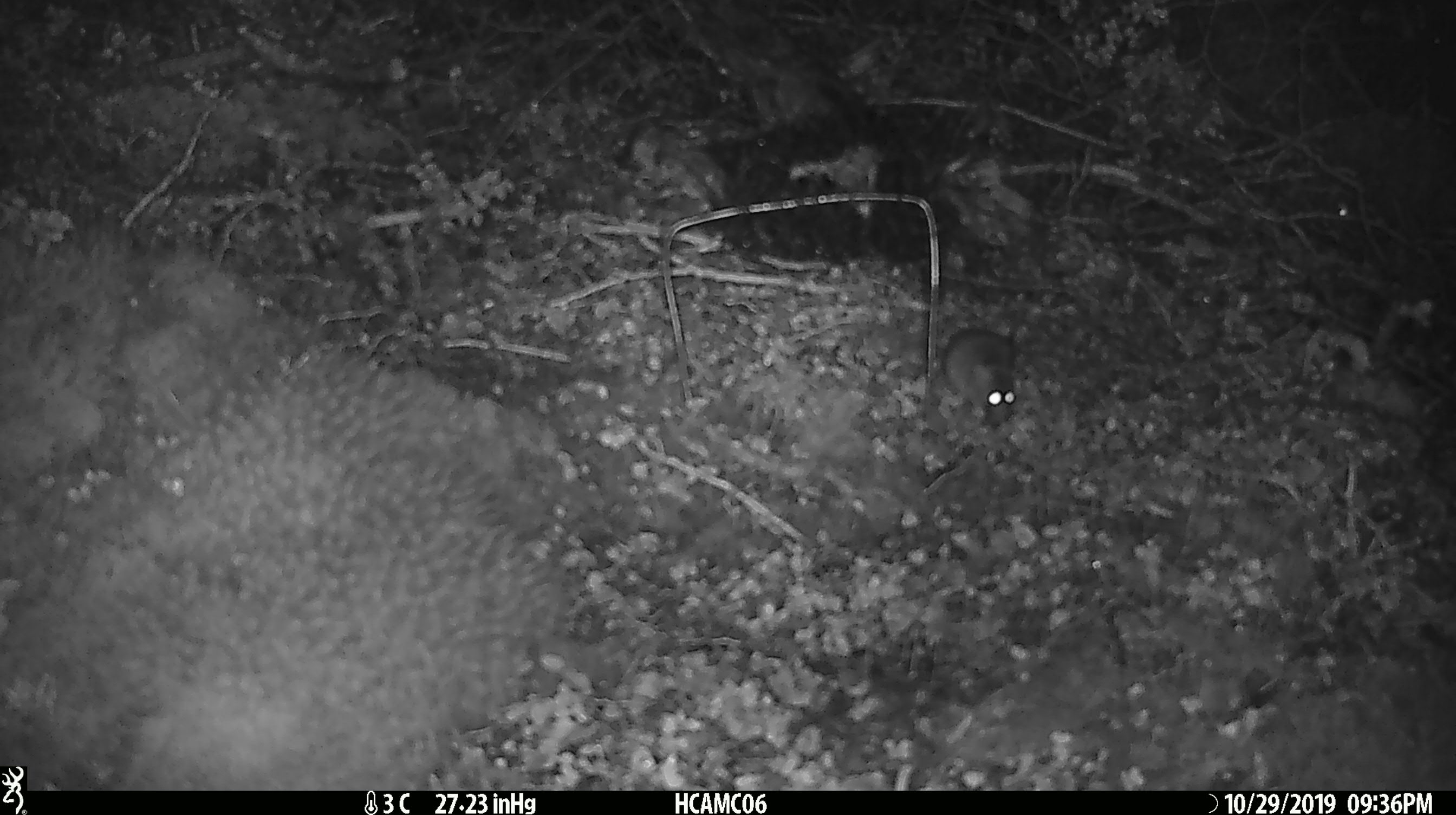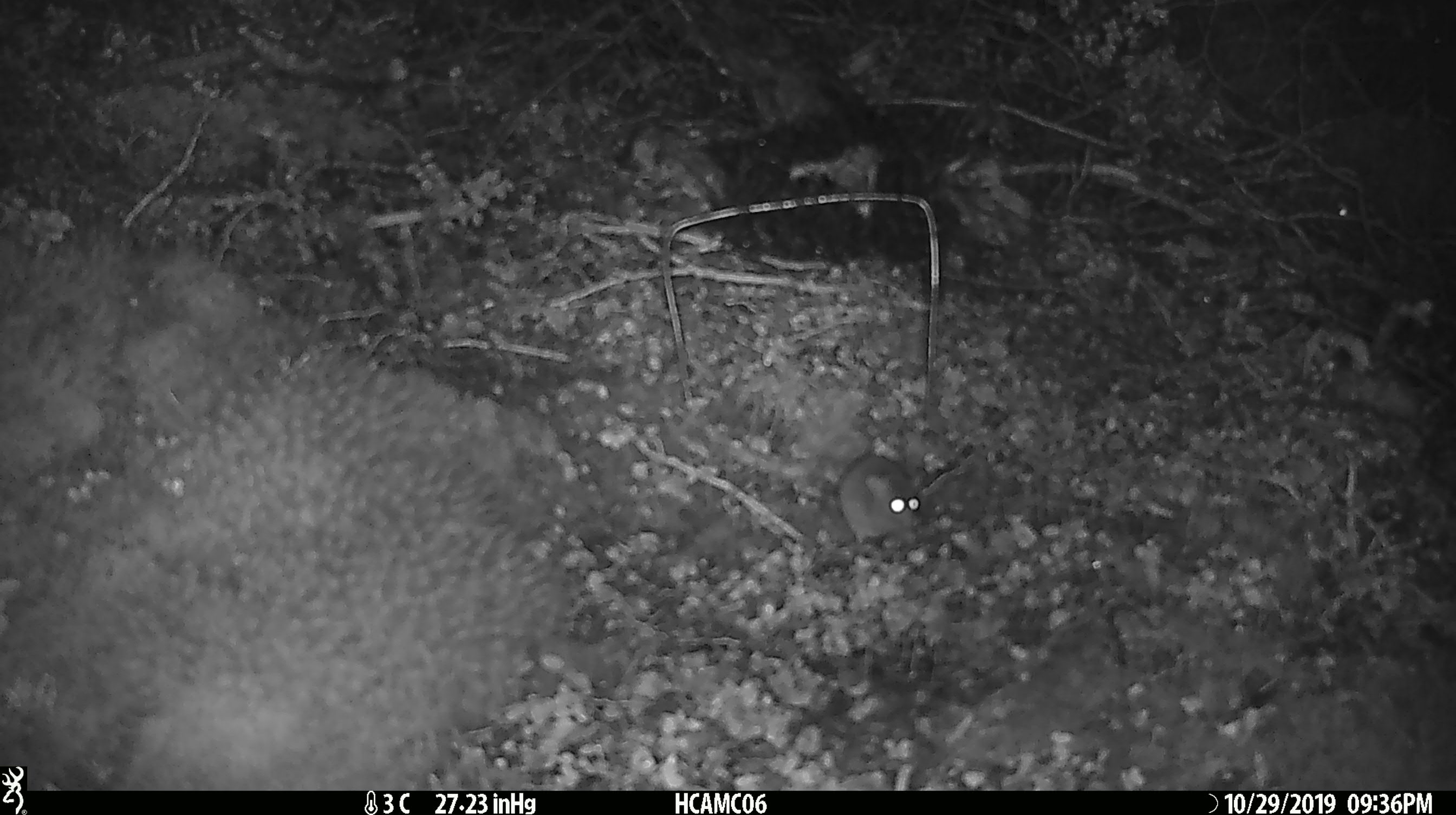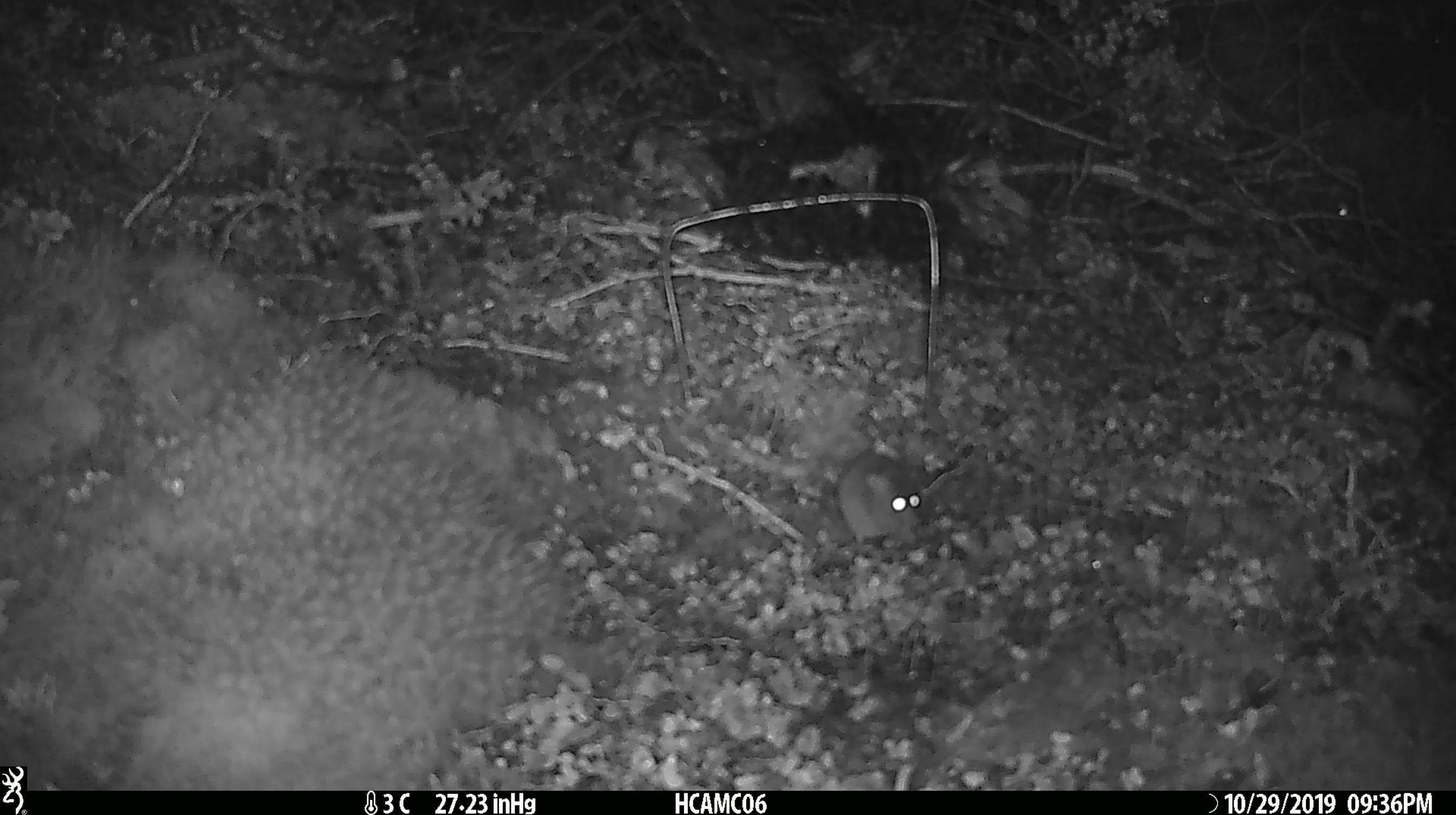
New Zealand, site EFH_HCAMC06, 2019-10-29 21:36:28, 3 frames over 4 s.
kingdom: Animalia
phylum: Chordata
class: Mammalia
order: Rodentia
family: Muridae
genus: Mus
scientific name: Mus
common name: mouse